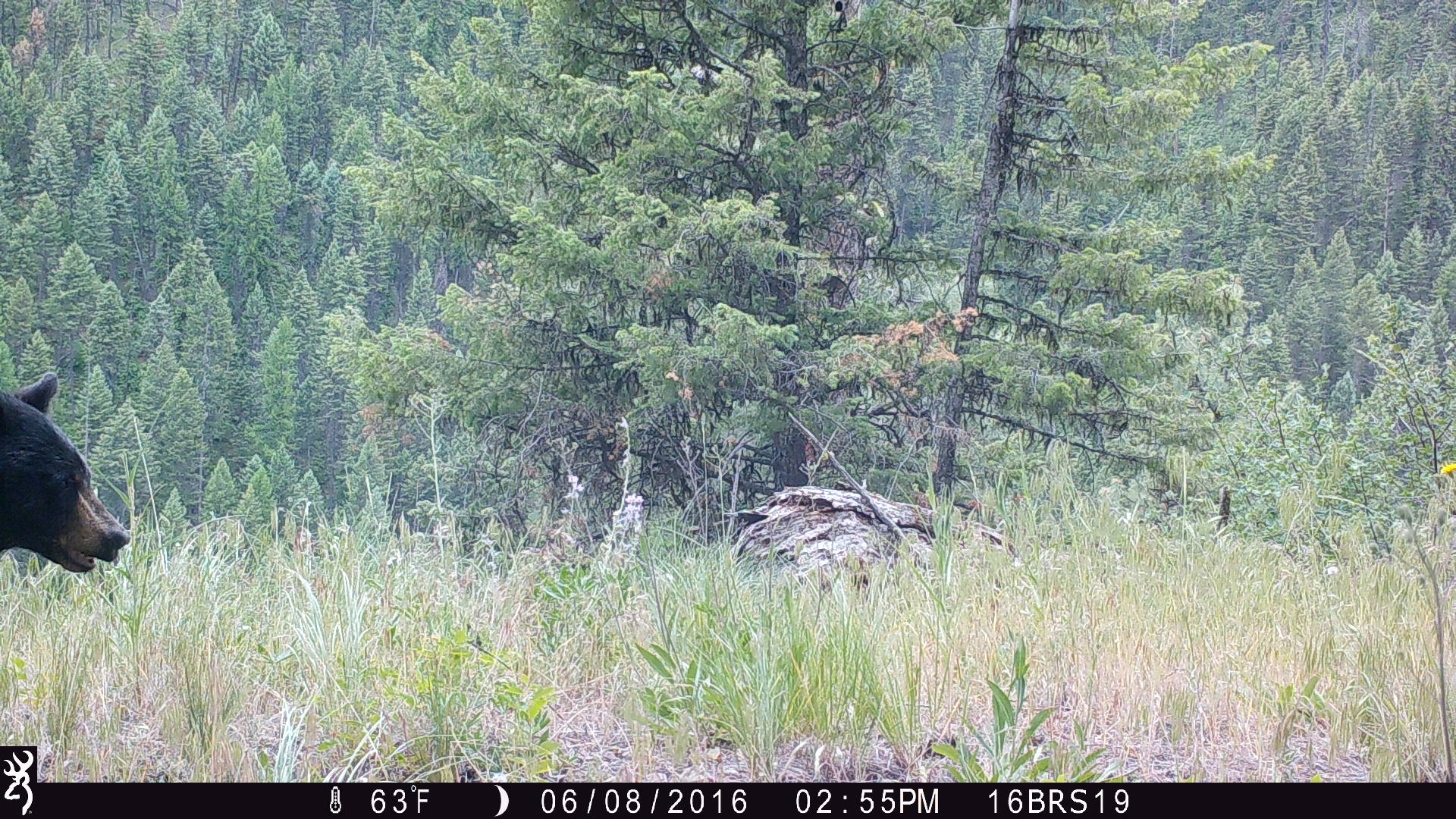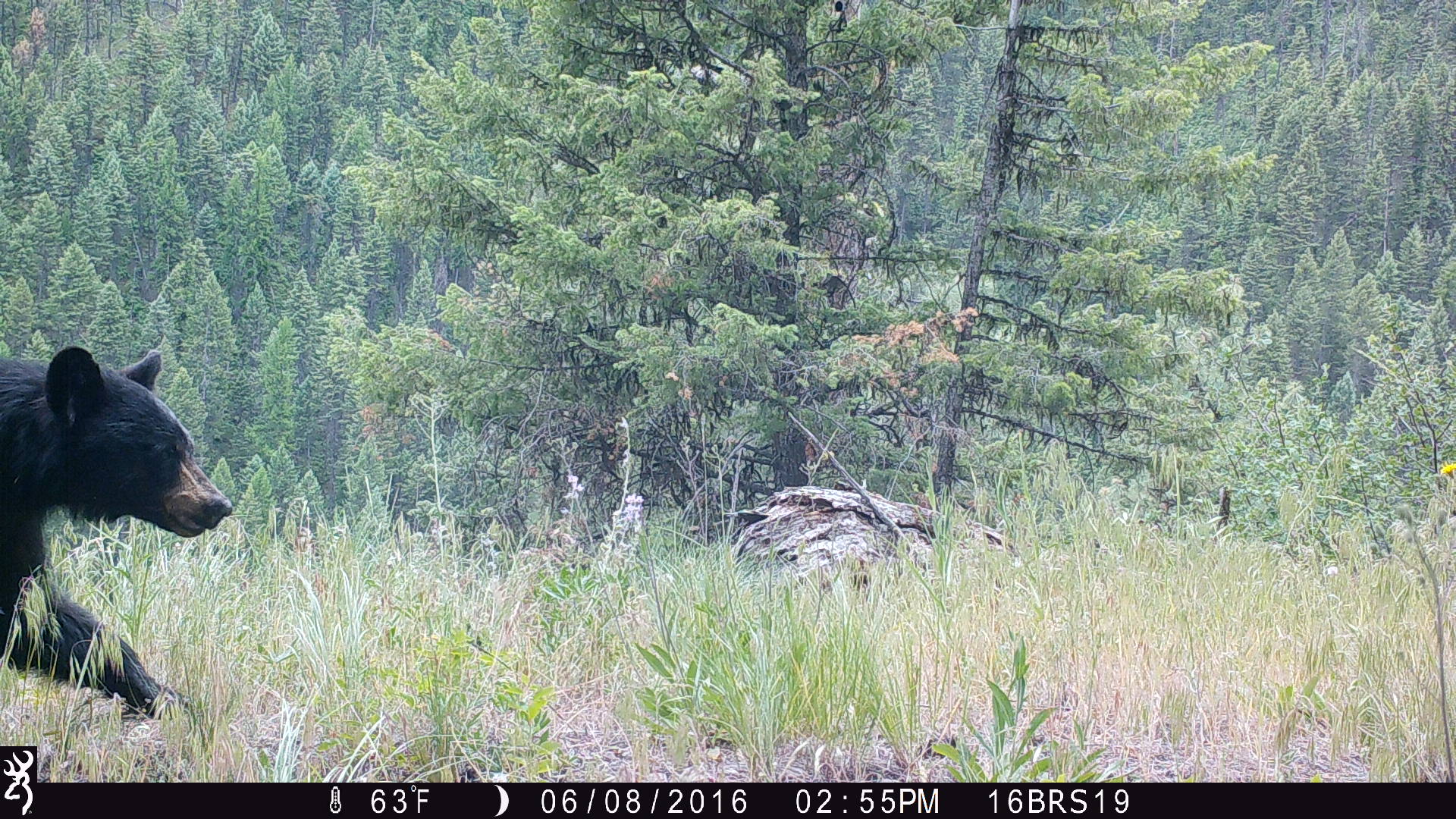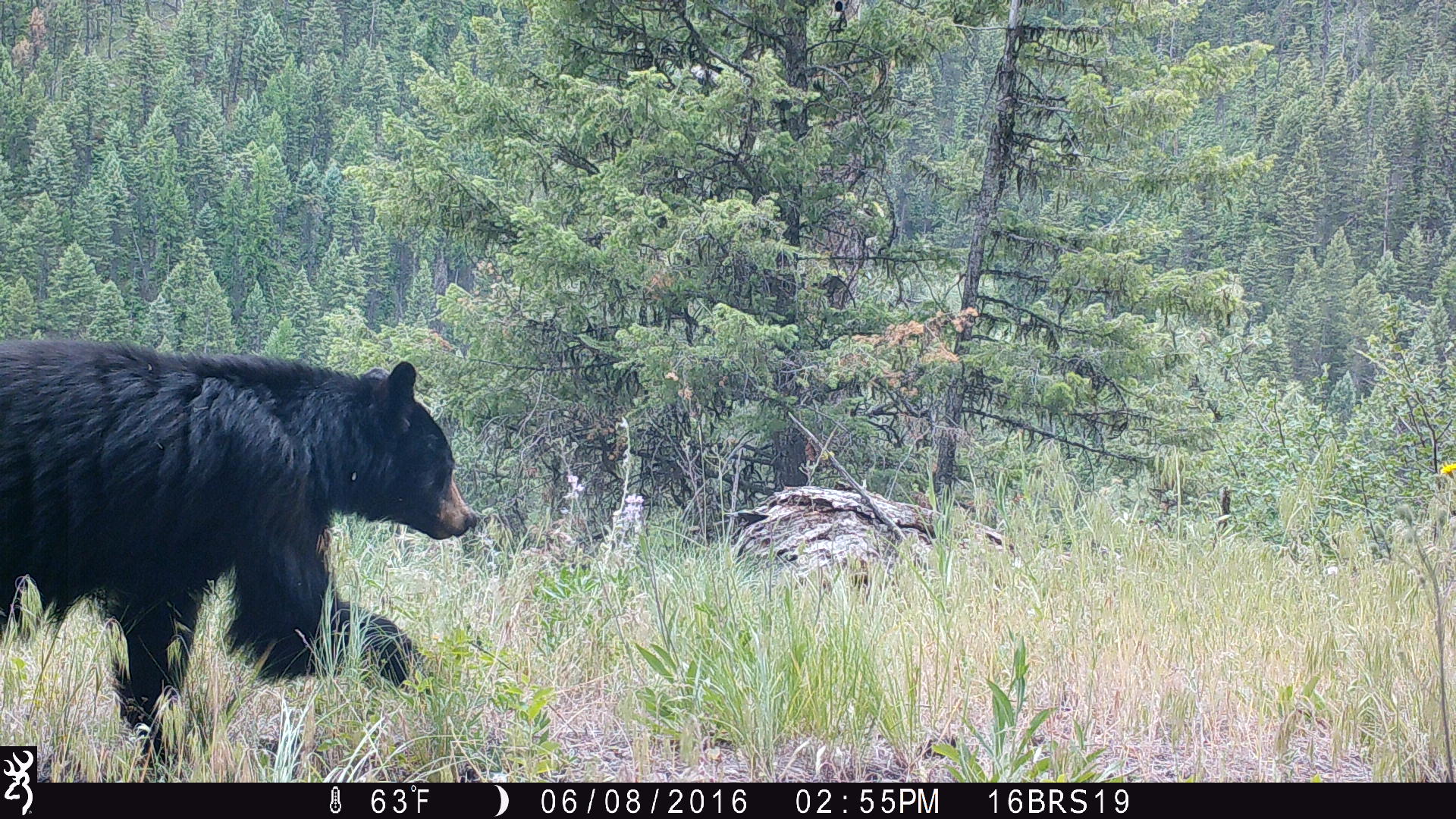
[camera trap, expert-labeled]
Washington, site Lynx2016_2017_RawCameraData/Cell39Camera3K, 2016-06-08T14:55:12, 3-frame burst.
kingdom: Animalia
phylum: Chordata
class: Mammalia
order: Carnivora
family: Ursidae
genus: Ursus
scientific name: Ursus americanus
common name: american black bear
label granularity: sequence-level